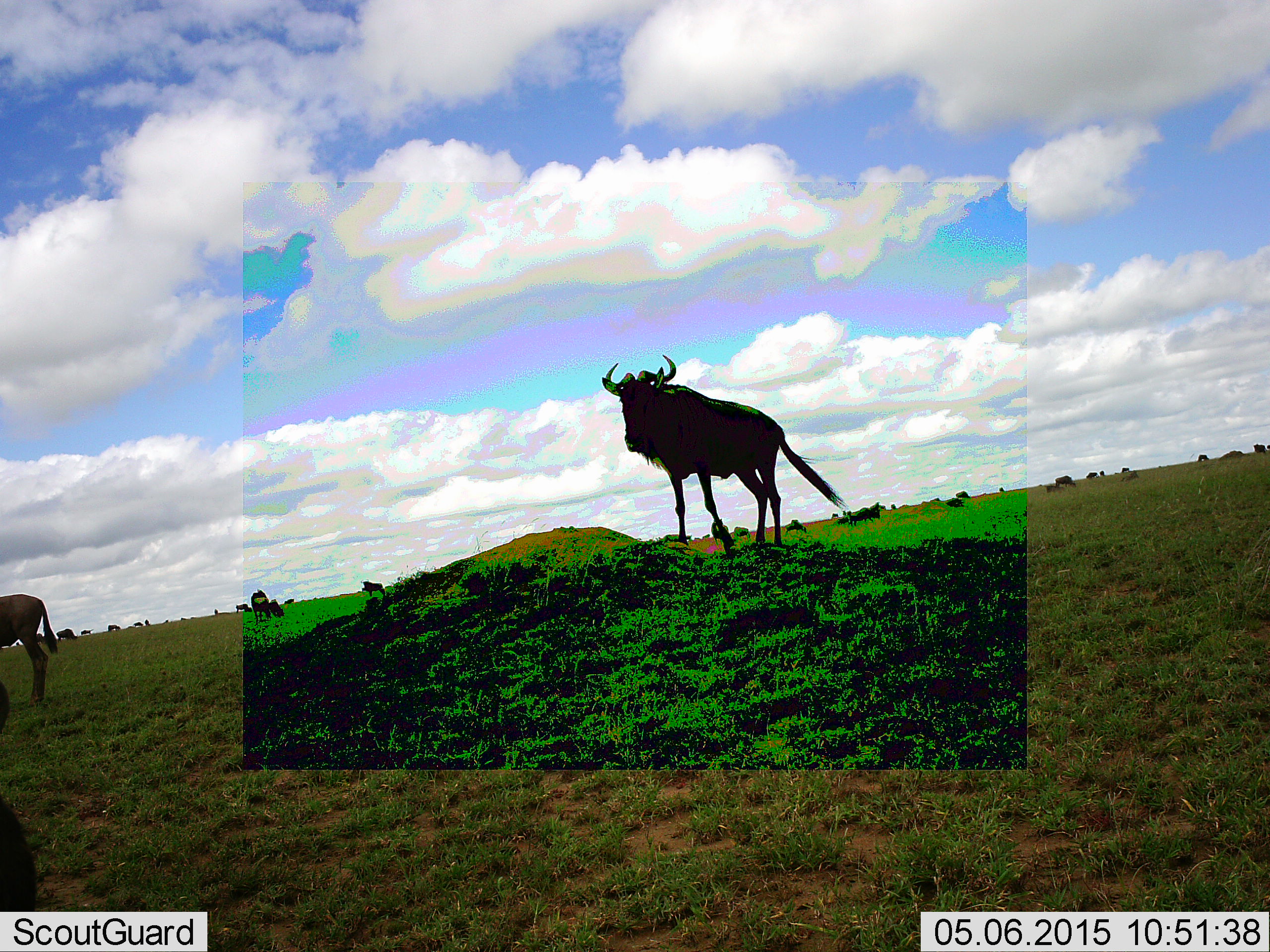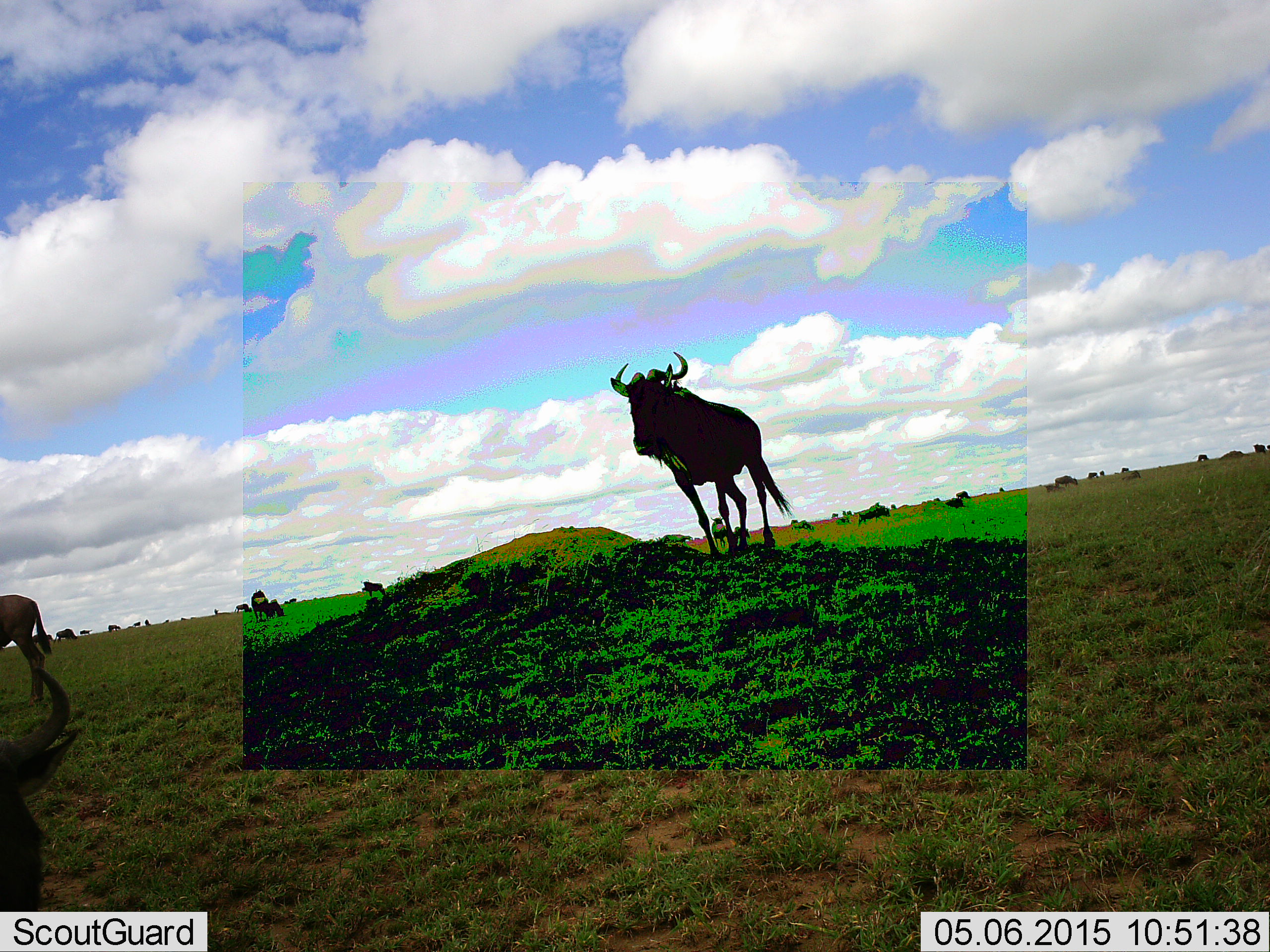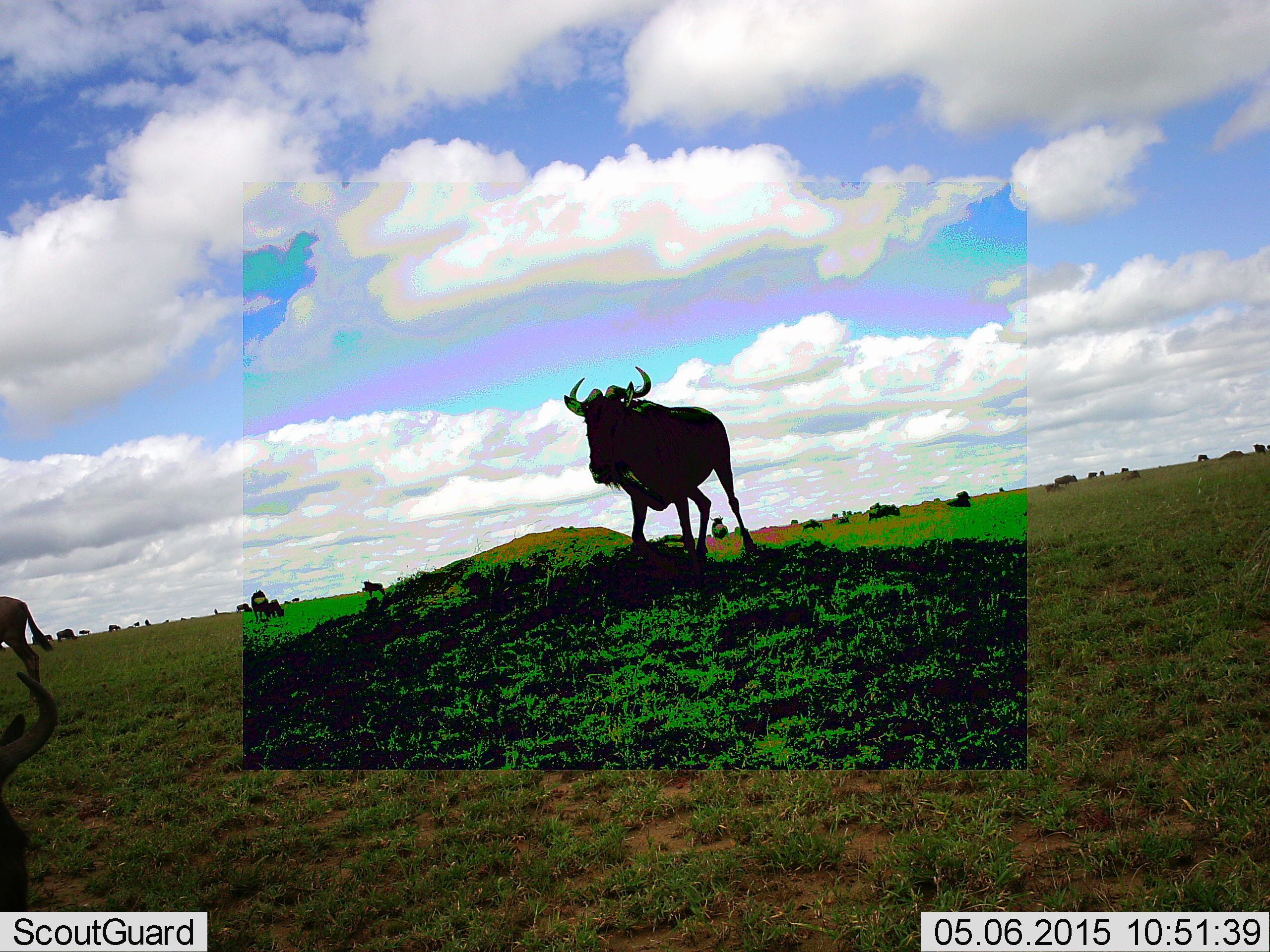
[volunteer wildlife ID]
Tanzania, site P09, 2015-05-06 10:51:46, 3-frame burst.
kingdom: Animalia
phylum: Chordata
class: Mammalia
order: Artiodactyla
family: Bovidae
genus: Connochaetes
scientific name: Connochaetes taurinus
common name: blue wildebeest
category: wildebeest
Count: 2.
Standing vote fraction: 70%.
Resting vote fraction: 0%.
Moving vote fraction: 70%.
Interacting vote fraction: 0%.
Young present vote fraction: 0%.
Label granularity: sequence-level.